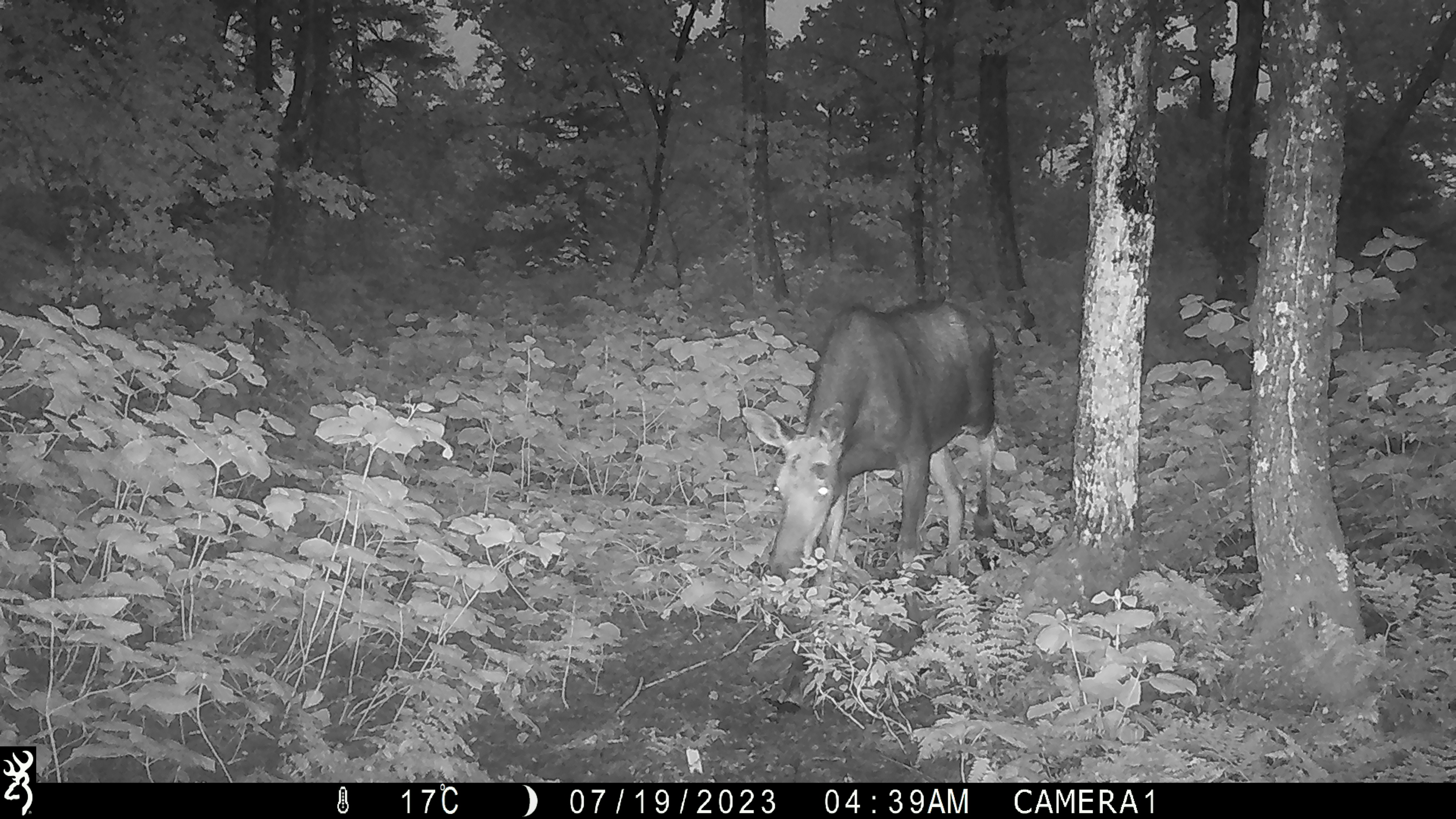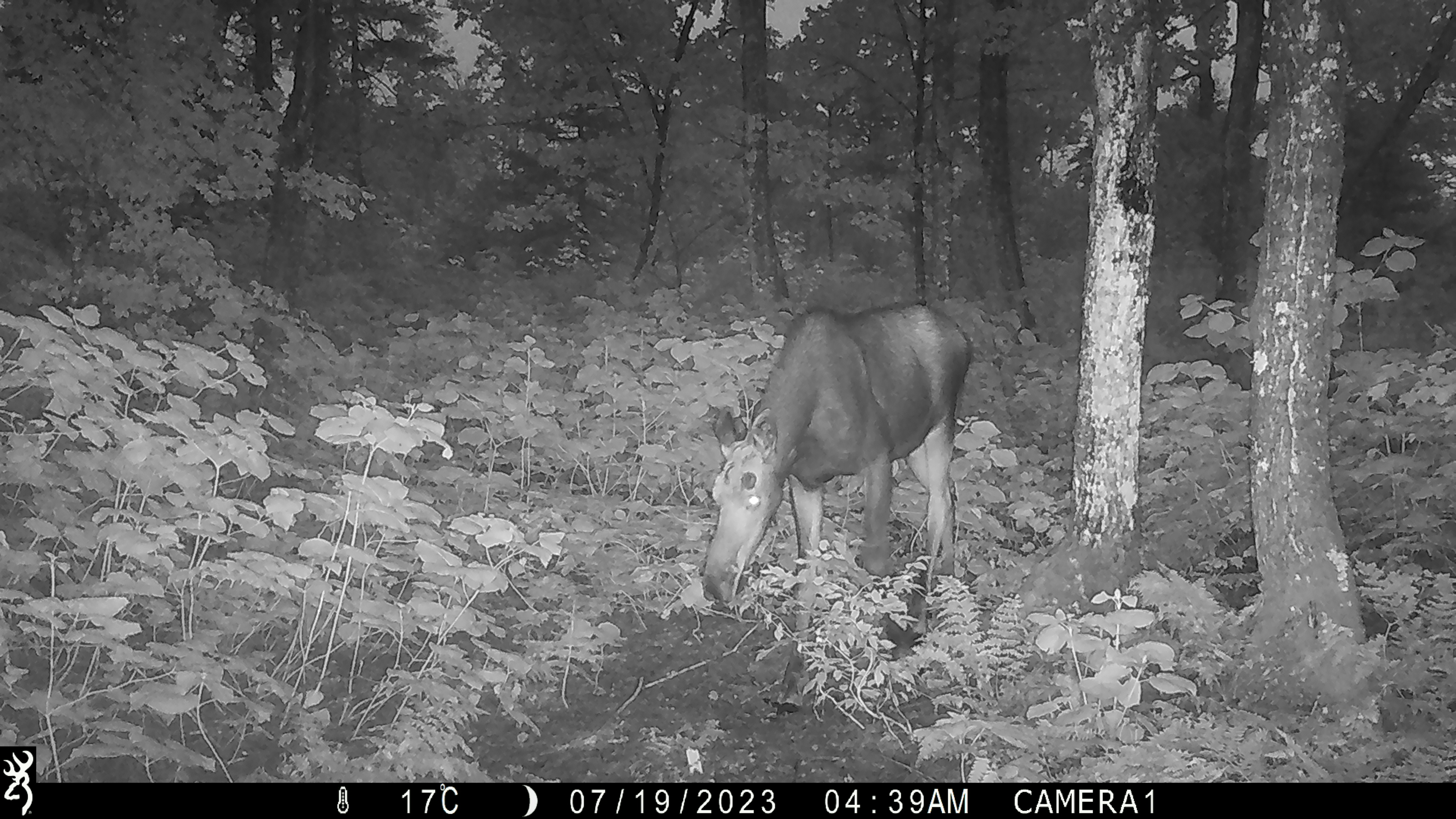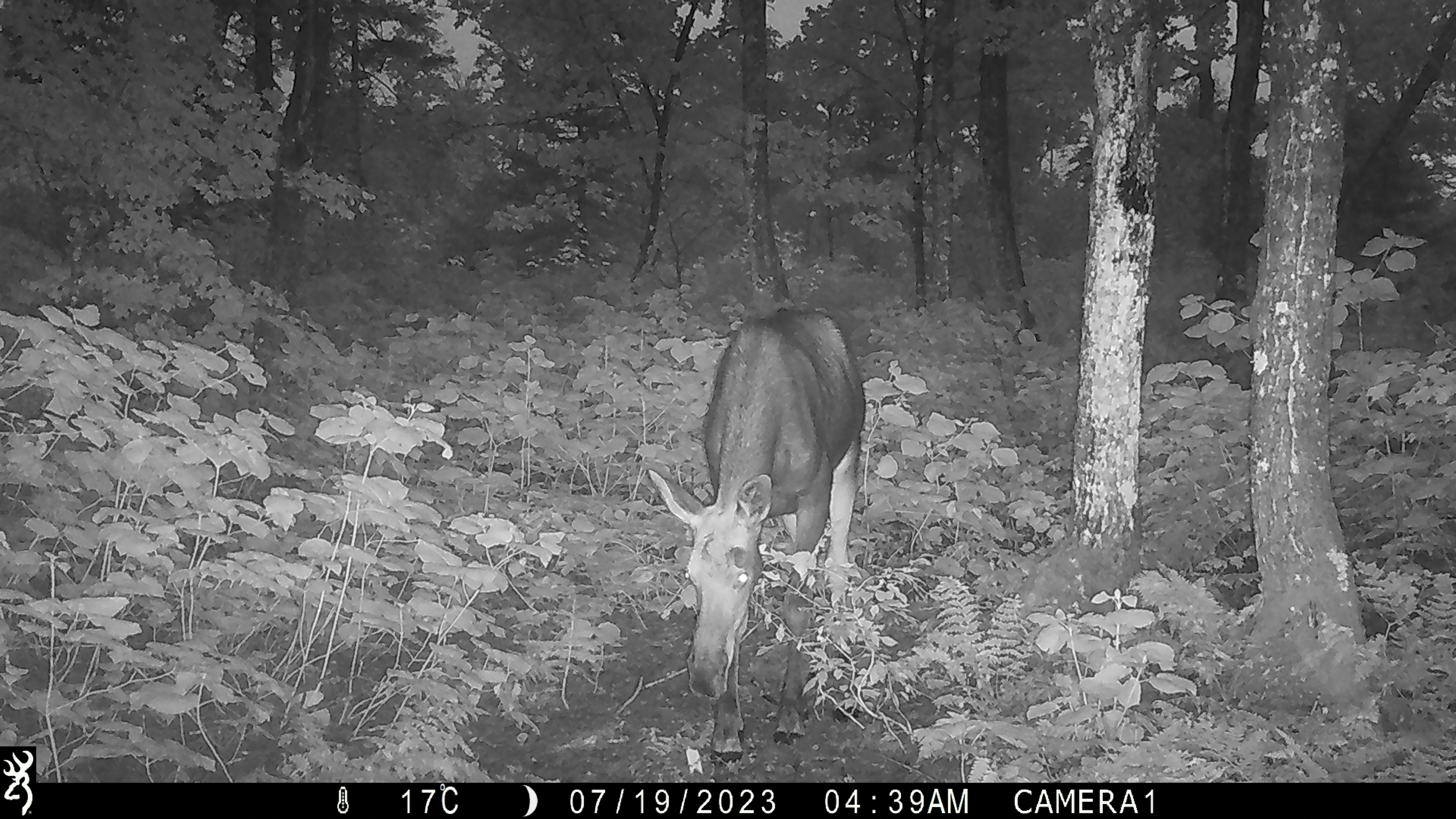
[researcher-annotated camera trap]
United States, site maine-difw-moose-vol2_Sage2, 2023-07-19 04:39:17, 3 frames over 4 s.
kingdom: Animalia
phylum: Chordata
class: Mammalia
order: Artiodactyla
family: Cervidae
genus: Alces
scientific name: Alces alces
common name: moose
Moose (Alces alces).